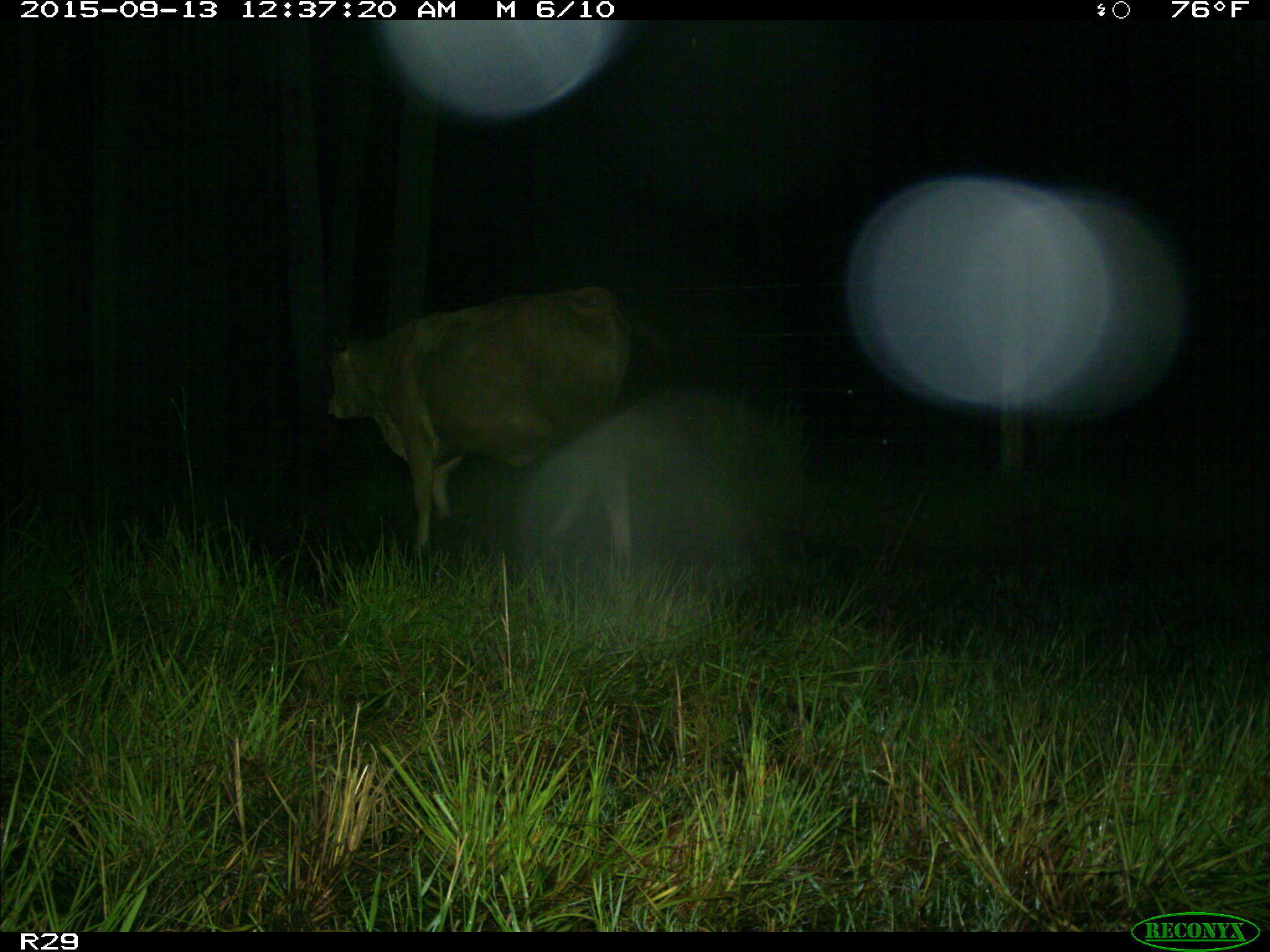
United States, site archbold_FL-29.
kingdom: Animalia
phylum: Chordata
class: Mammalia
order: Artiodactyla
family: Bovidae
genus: Bos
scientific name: Bos taurus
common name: domestic cow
Bos taurus (domestic cow).